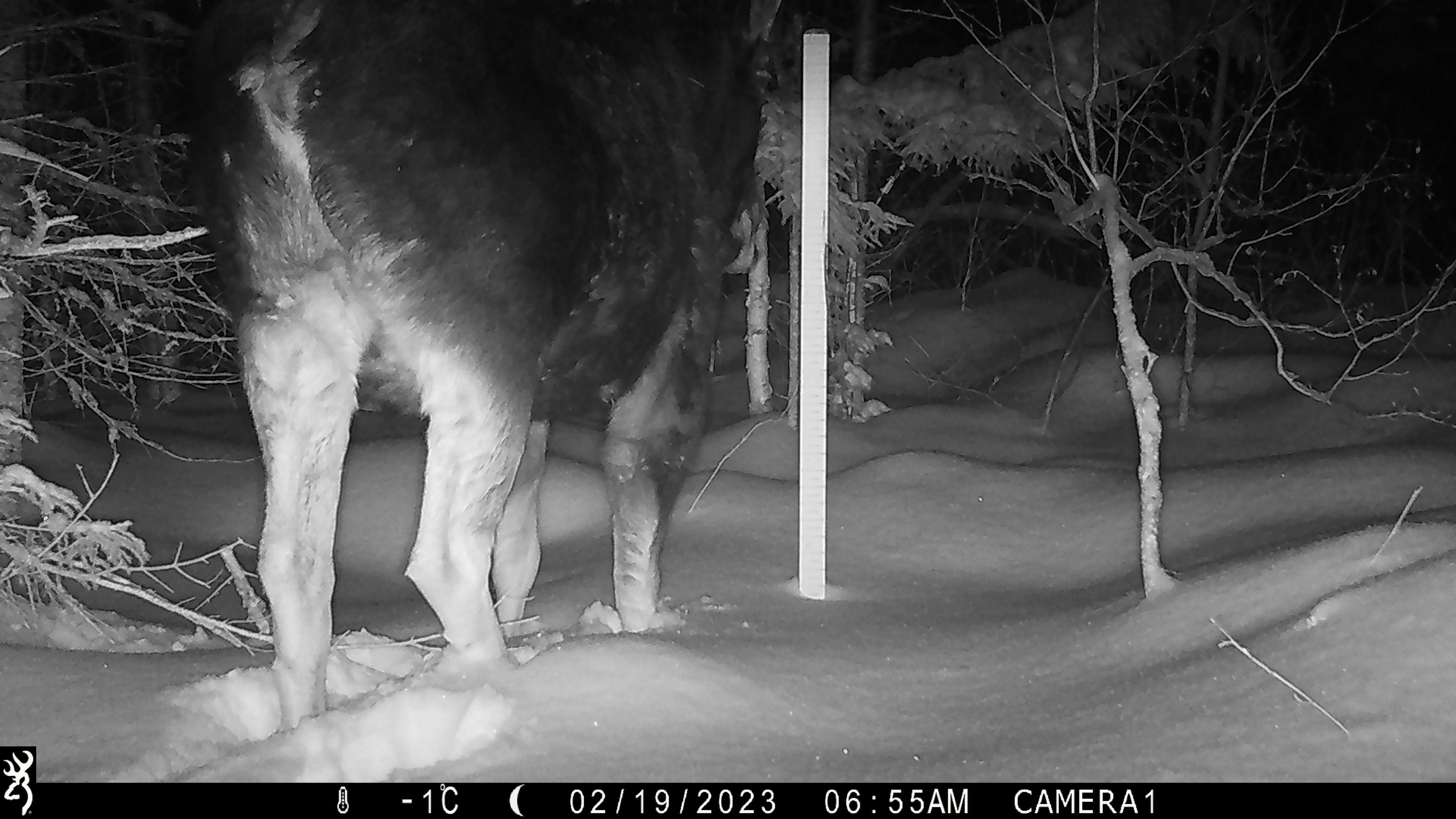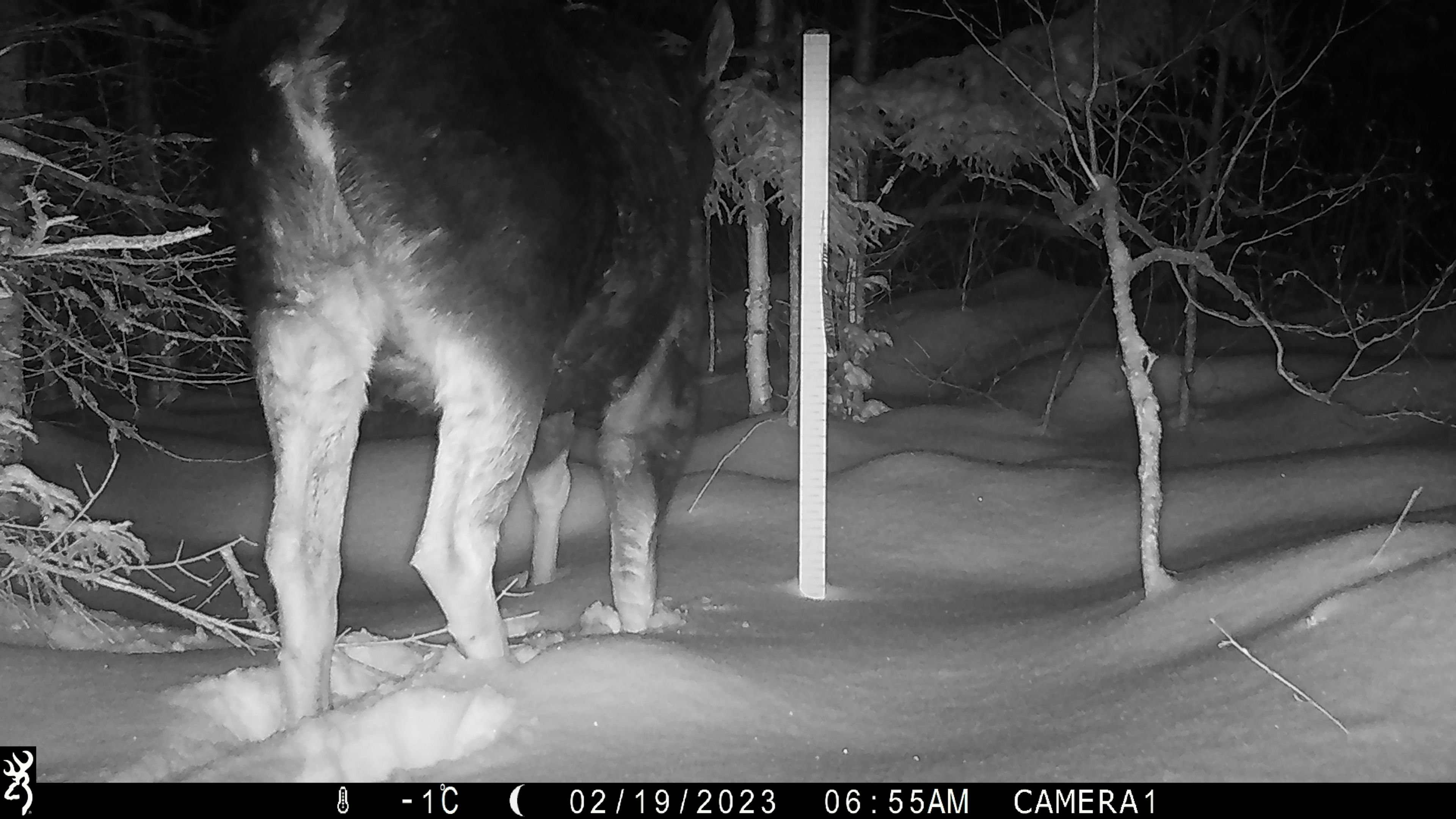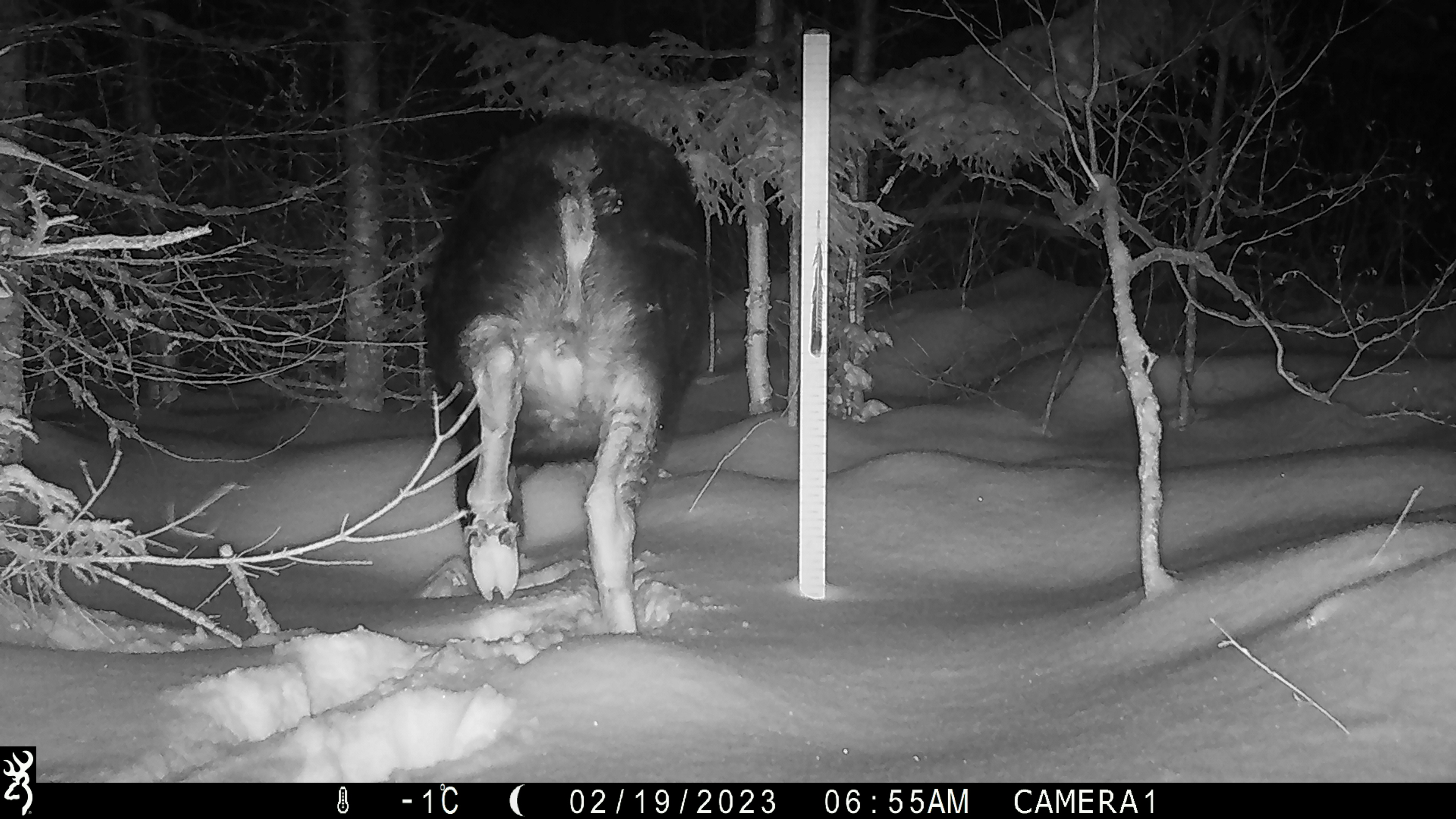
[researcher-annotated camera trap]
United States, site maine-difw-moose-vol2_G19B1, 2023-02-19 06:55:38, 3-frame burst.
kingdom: Animalia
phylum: Chordata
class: Mammalia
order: Artiodactyla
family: Cervidae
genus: Alces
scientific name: Alces alces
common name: moose